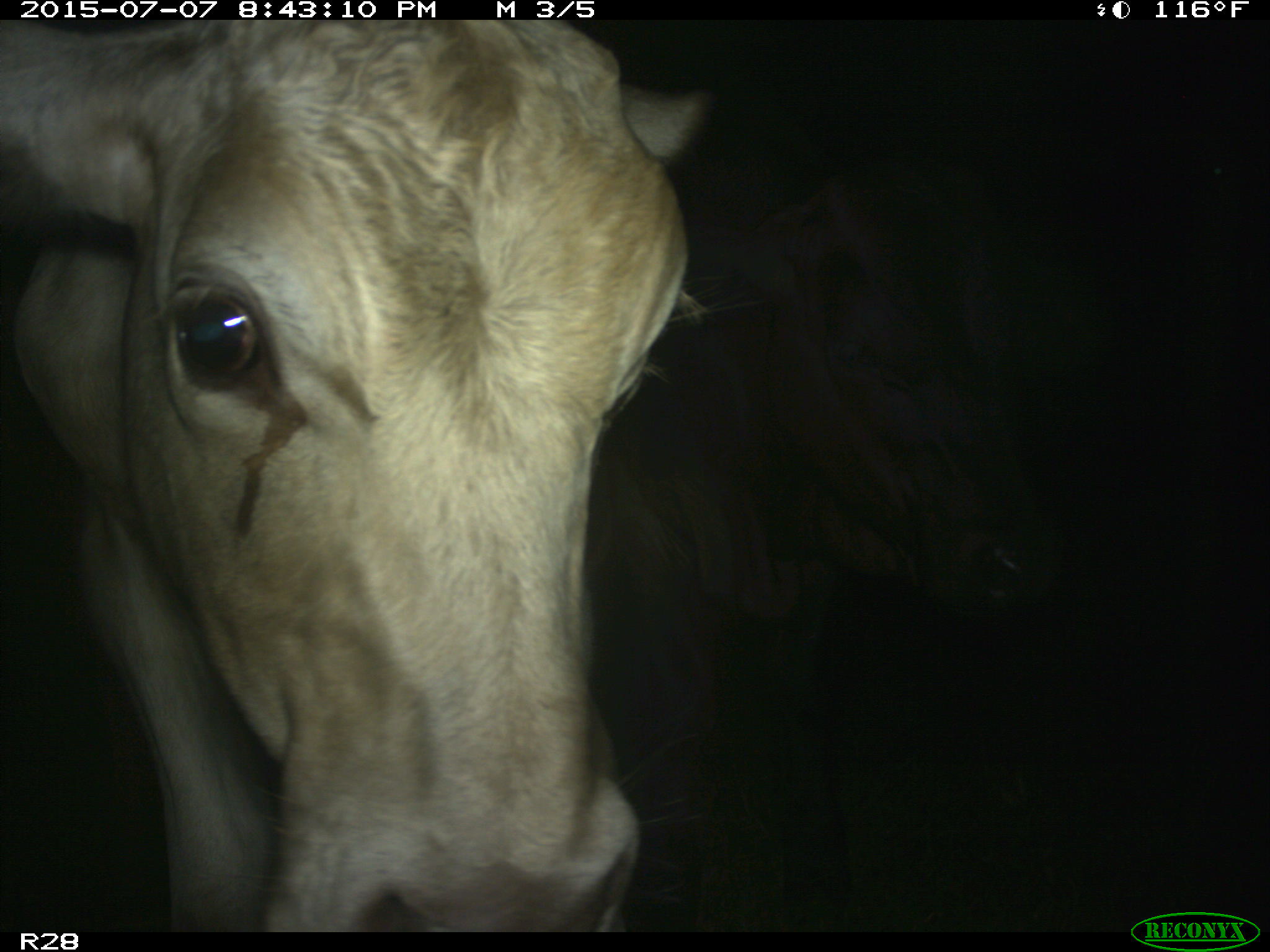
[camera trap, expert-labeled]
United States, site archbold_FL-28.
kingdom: Animalia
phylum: Chordata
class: Mammalia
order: Artiodactyla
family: Bovidae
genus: Bos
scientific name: Bos taurus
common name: domestic cow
Bos taurus (domestic cow).